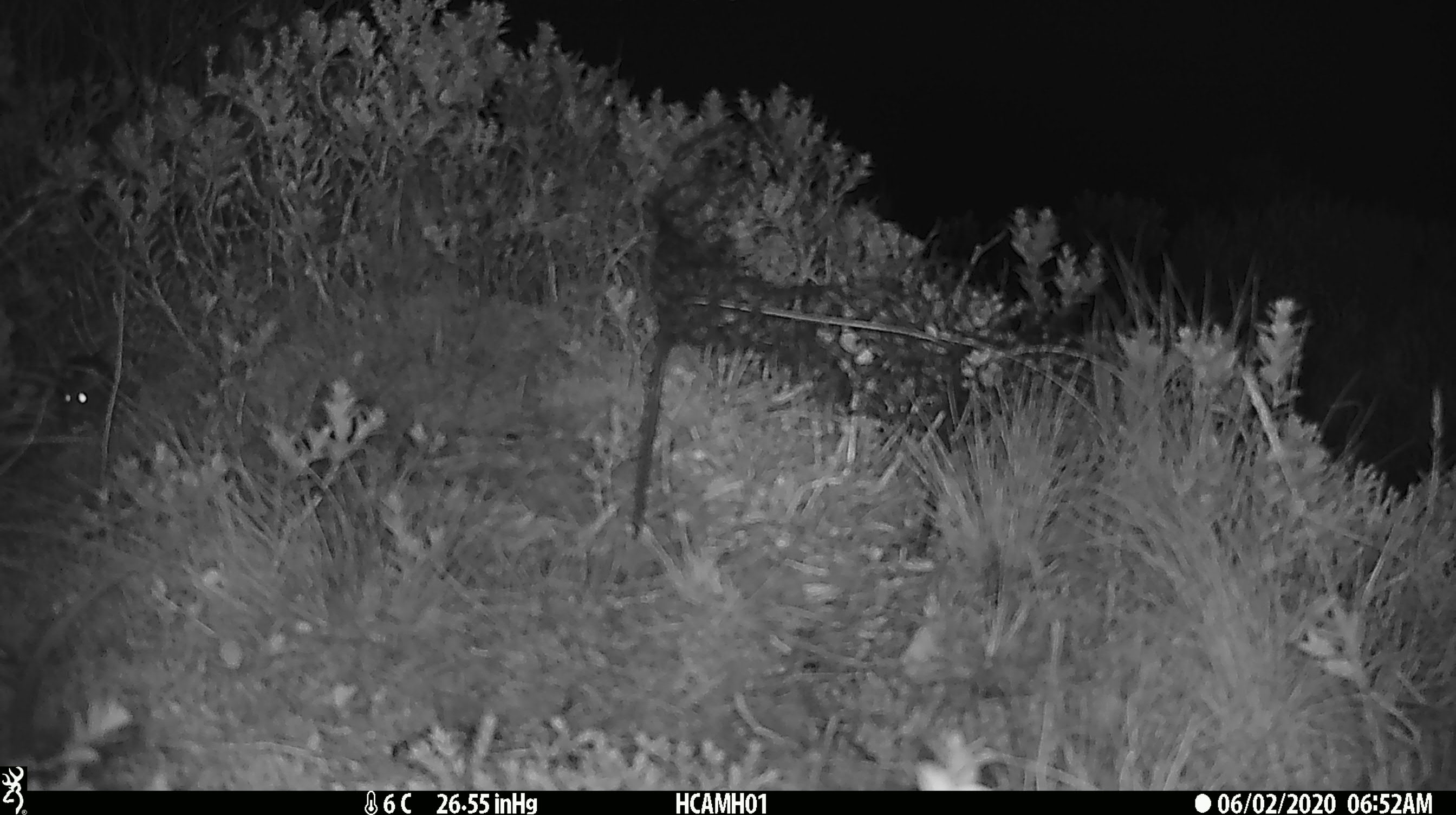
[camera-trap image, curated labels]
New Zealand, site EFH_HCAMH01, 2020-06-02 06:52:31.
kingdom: Animalia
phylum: Chordata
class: Mammalia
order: Rodentia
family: Muridae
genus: Mus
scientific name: Mus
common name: mouse